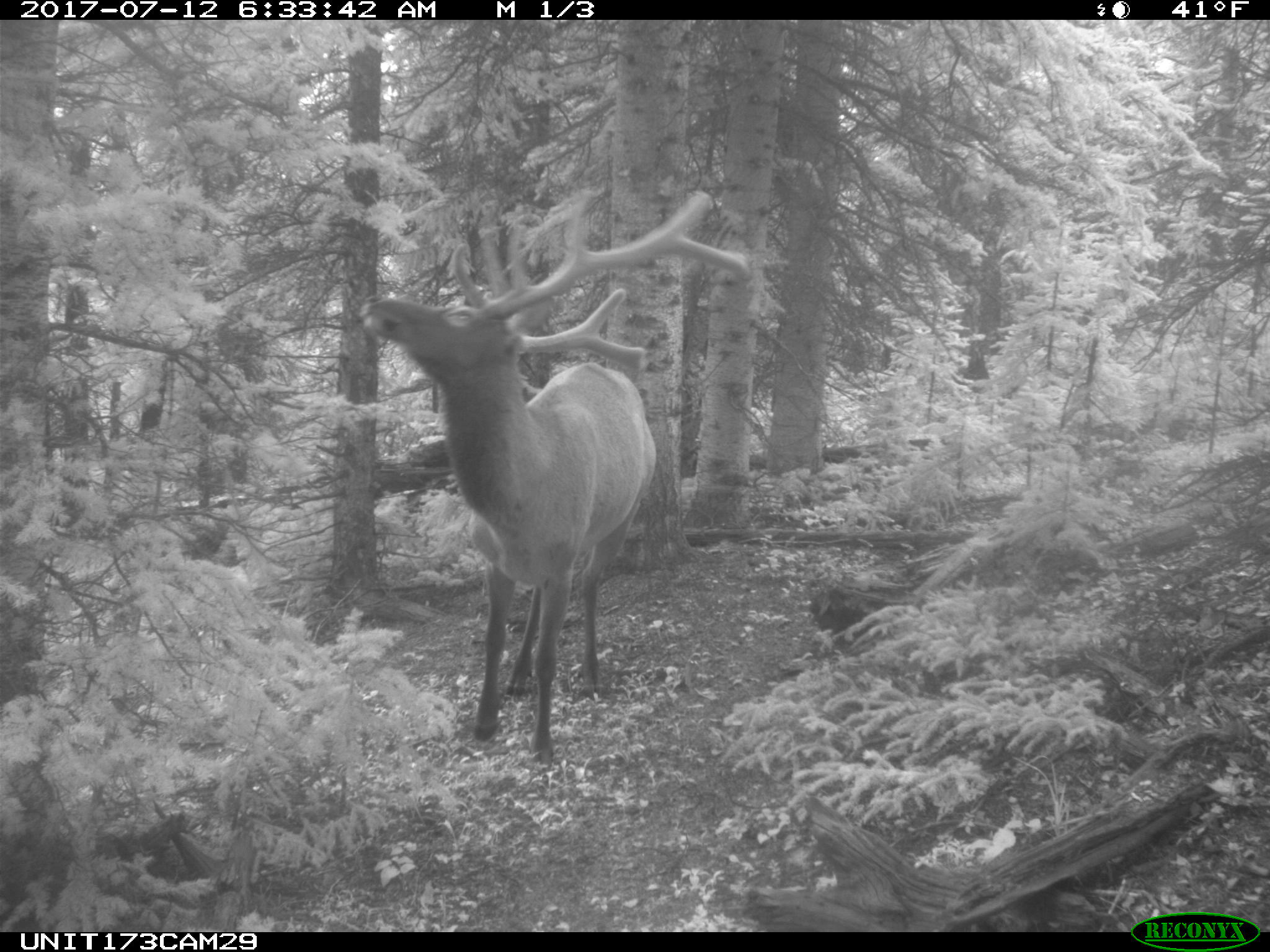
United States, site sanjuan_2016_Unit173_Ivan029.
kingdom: Animalia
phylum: Chordata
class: Mammalia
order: Artiodactyla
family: Cervidae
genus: Cervus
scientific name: Cervus elaphus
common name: red deer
Cervus elaphus (red deer).